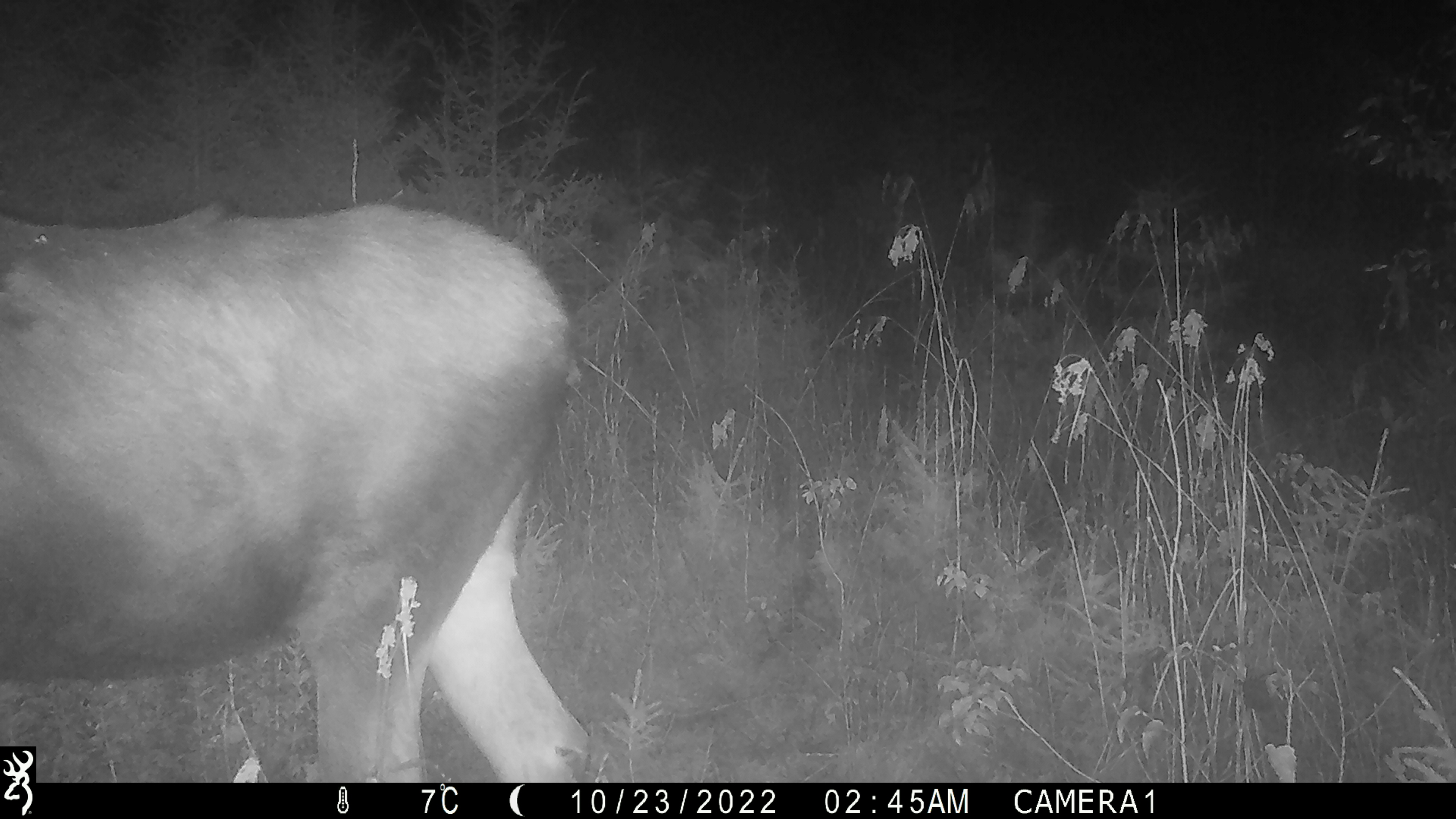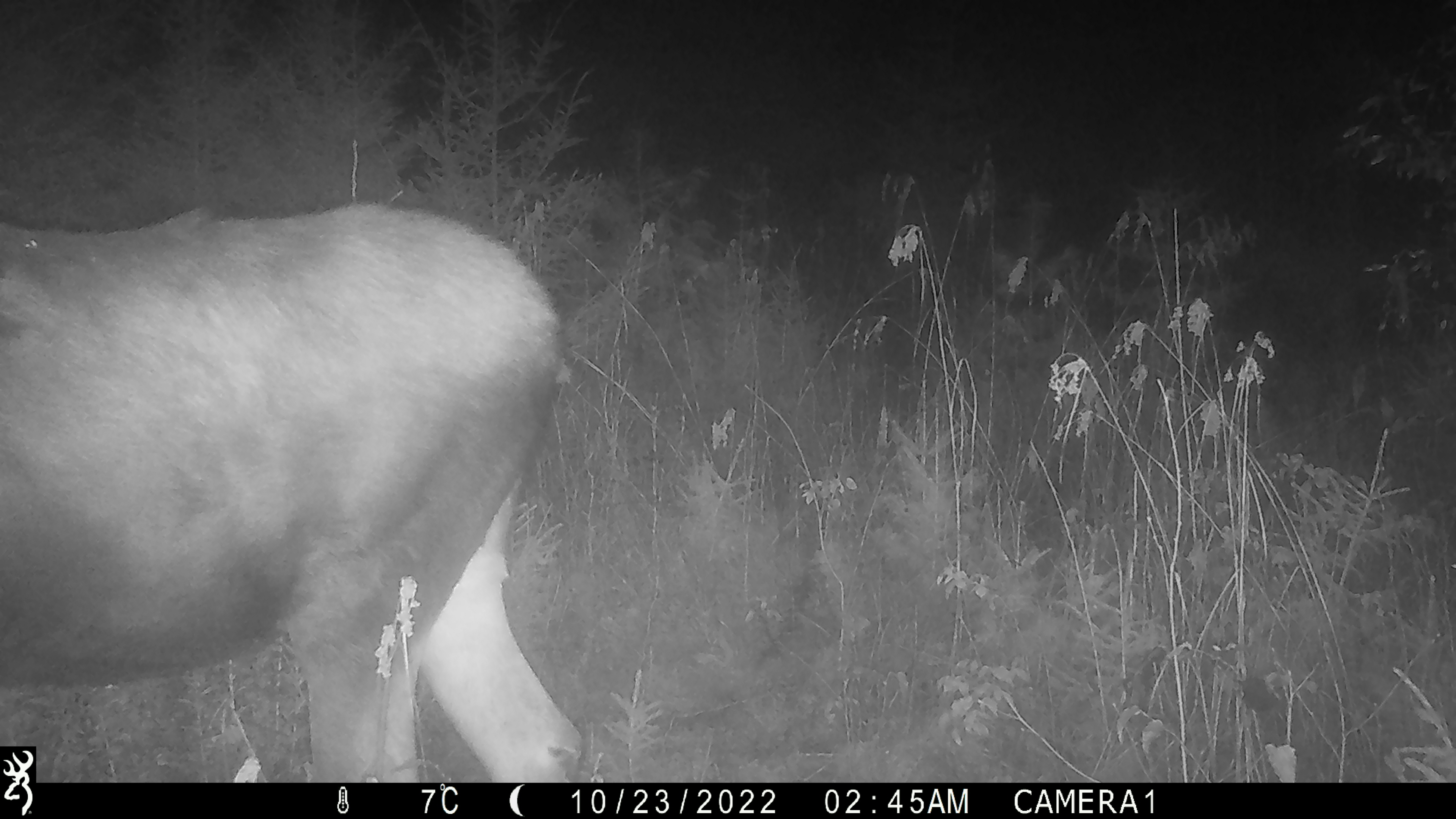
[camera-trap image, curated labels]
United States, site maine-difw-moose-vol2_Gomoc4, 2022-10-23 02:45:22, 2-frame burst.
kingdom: Animalia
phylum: Chordata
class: Mammalia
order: Artiodactyla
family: Cervidae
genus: Alces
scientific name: Alces alces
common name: moose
Moose (Alces alces).